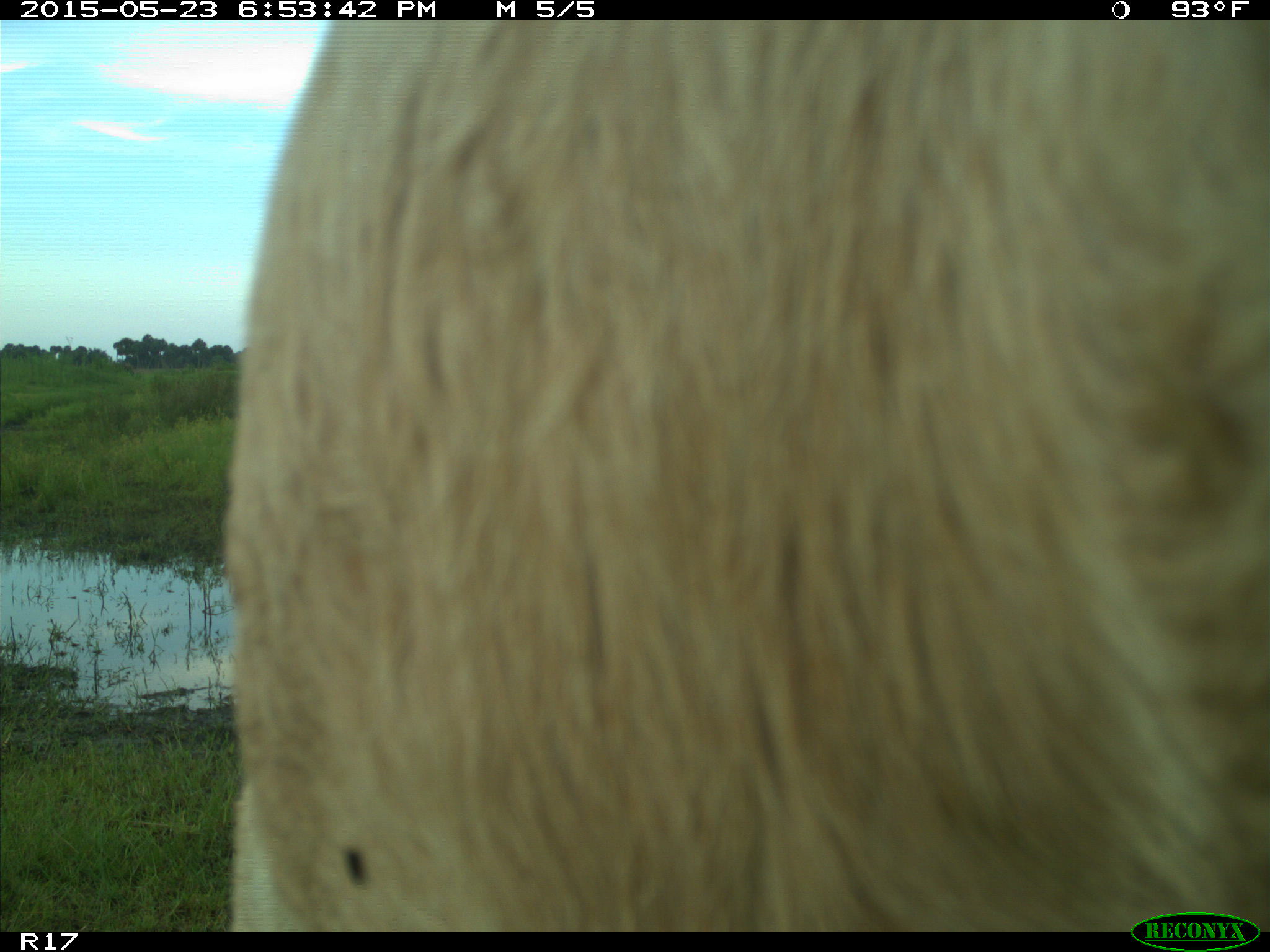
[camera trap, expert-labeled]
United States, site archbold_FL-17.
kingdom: Animalia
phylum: Chordata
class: Mammalia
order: Artiodactyla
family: Bovidae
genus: Bos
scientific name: Bos taurus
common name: domestic cow